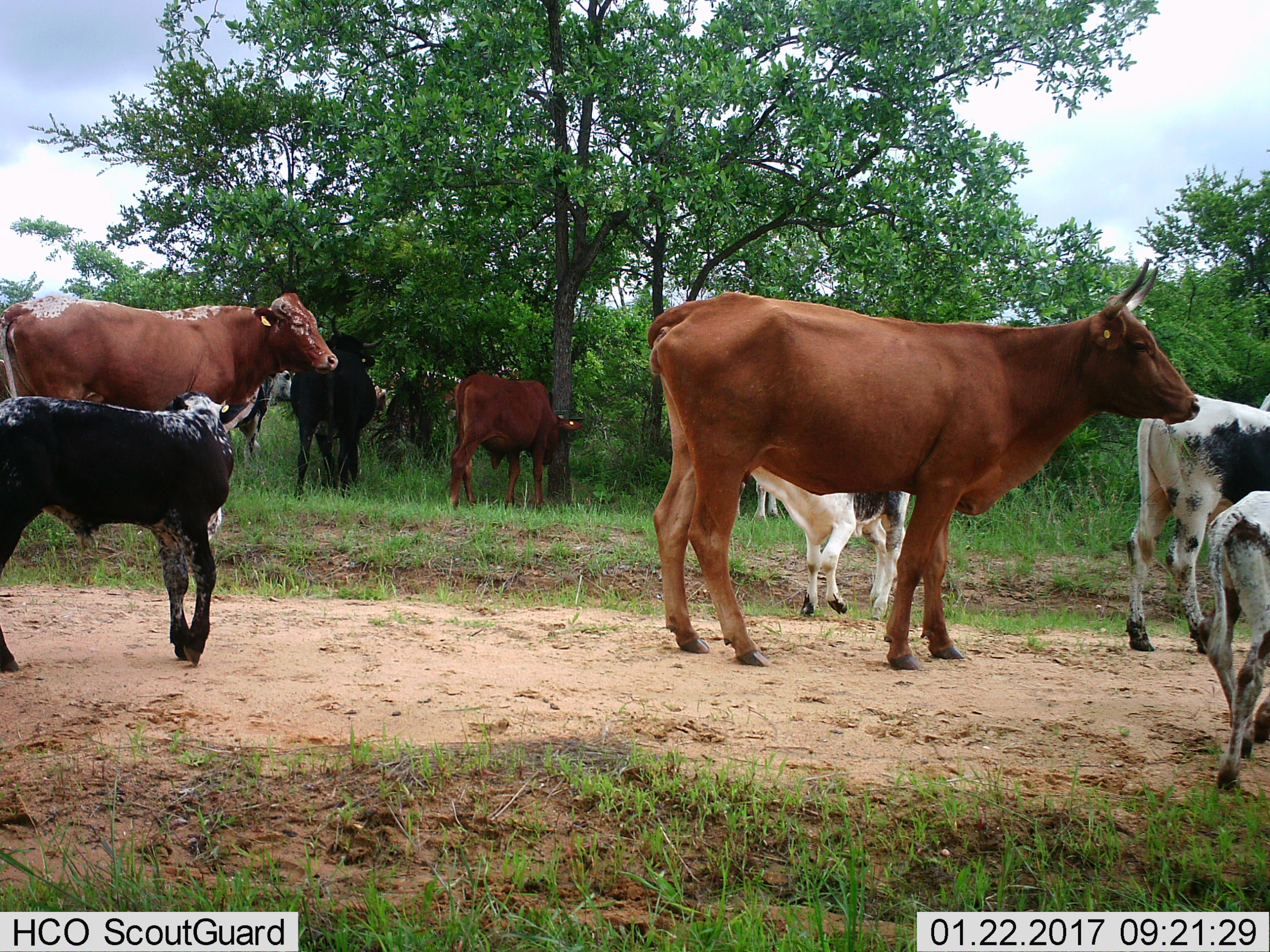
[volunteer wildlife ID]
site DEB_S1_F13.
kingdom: Animalia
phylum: Chordata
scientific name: Vertebrata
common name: domestic animal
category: domesticanimal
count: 10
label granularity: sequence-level